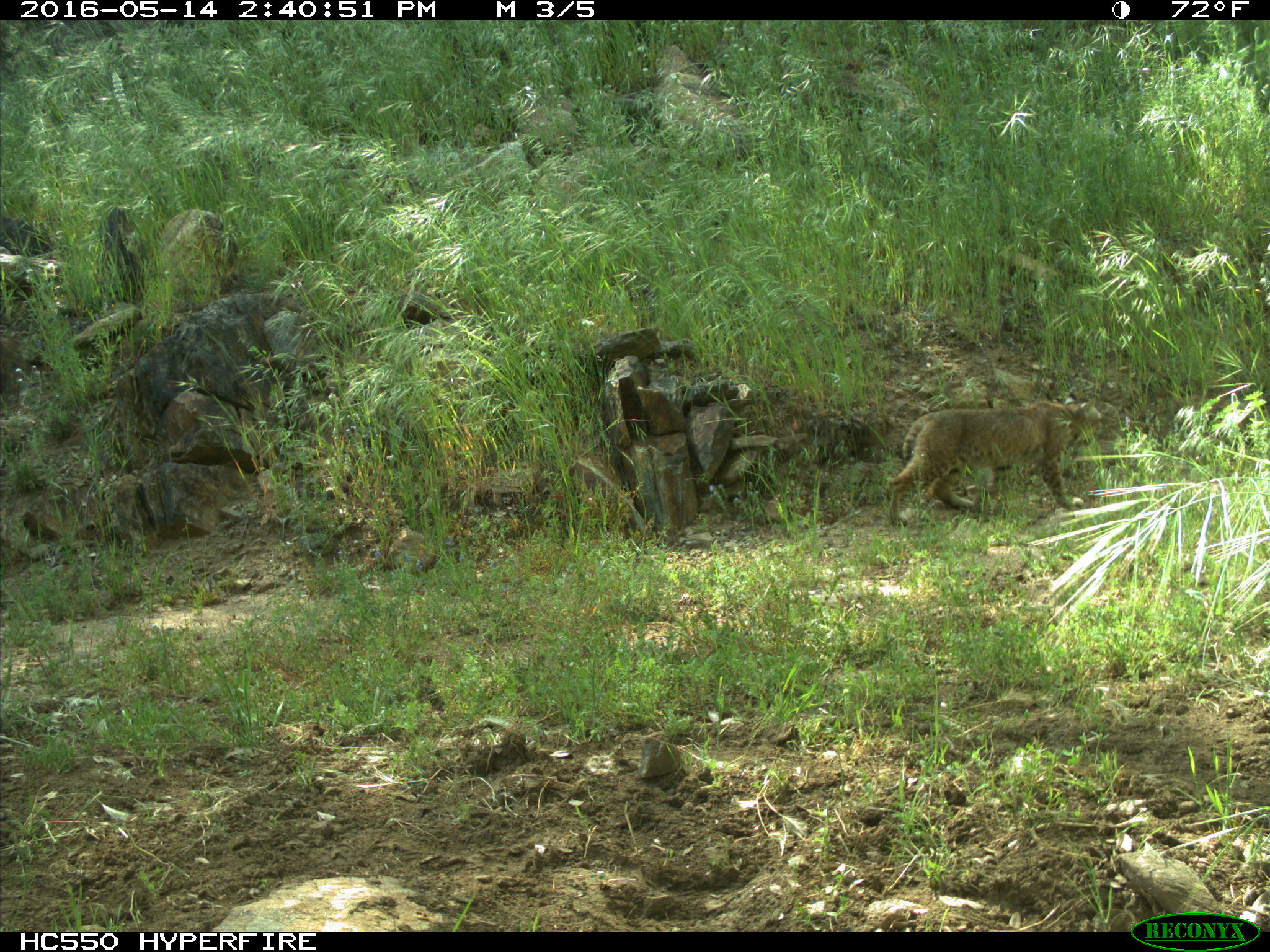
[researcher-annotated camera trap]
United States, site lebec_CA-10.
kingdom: Animalia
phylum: Chordata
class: Mammalia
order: Carnivora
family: Felidae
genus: Lynx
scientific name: Lynx rufus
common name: bobcat